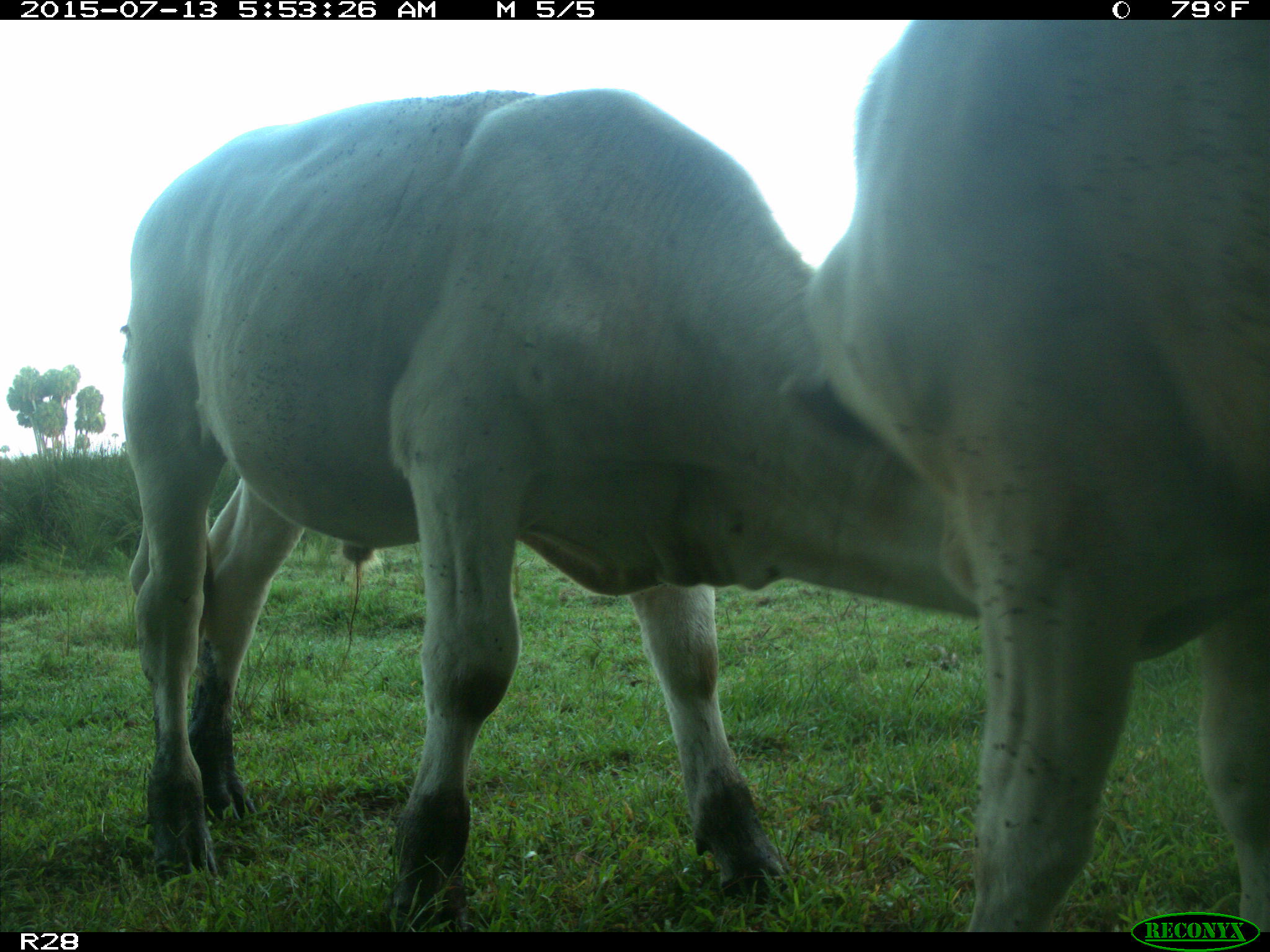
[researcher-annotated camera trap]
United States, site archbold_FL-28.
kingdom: Animalia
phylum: Chordata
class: Mammalia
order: Artiodactyla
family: Bovidae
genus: Bos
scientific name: Bos taurus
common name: domestic cow